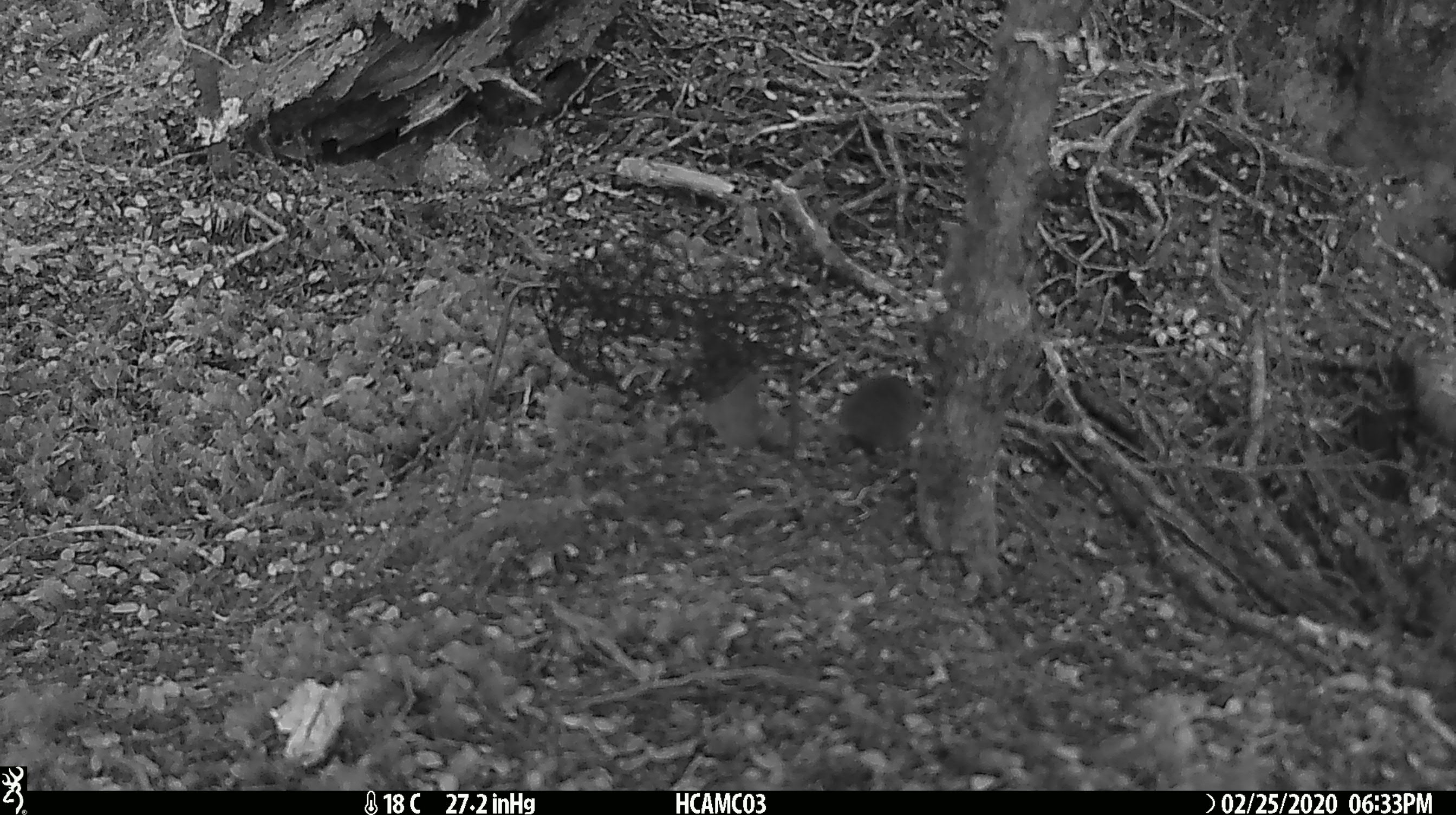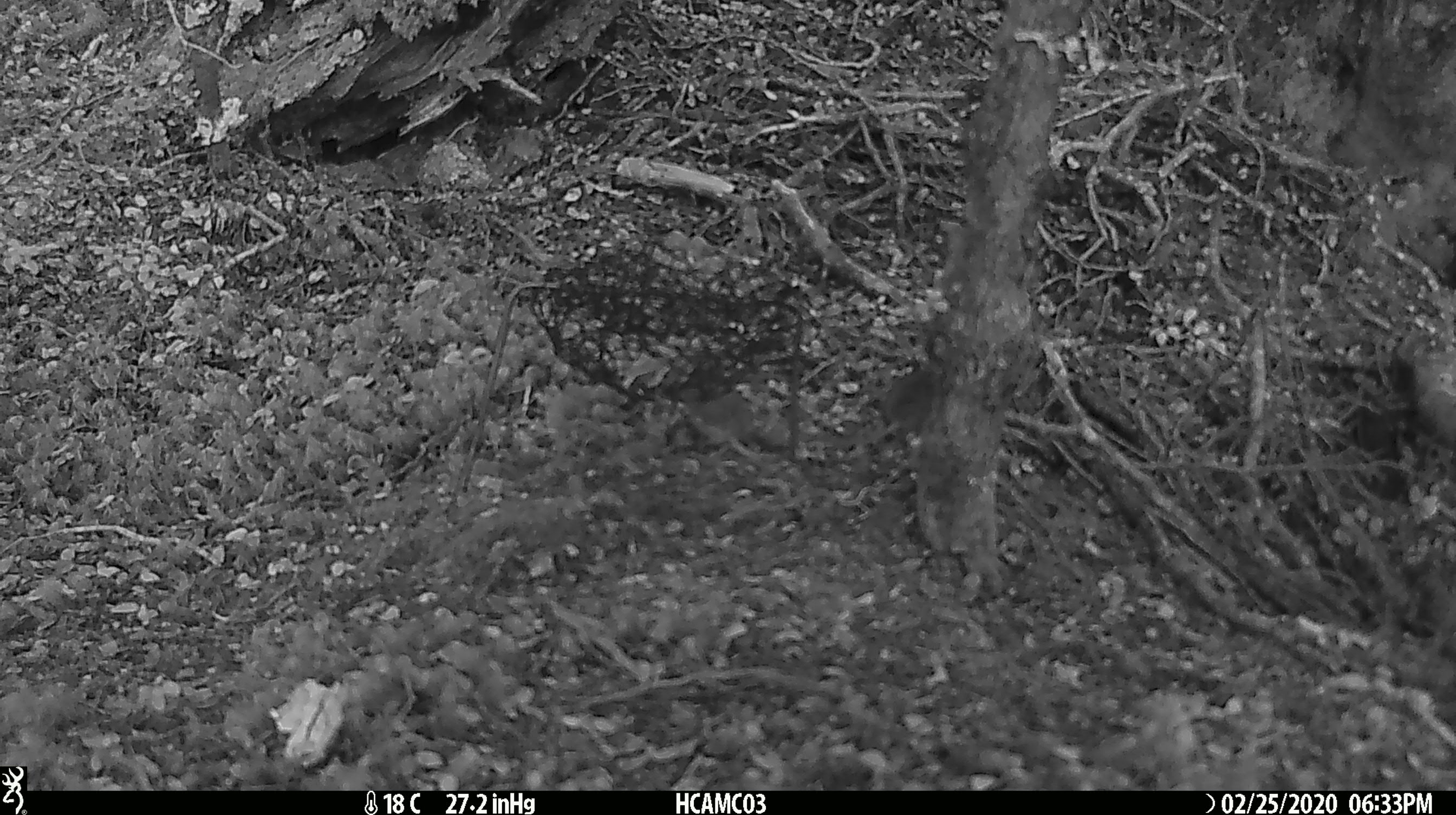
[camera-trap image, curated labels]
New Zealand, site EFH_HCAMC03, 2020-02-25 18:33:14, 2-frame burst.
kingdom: Animalia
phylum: Chordata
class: Mammalia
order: Rodentia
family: Muridae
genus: Mus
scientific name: Mus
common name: mouse